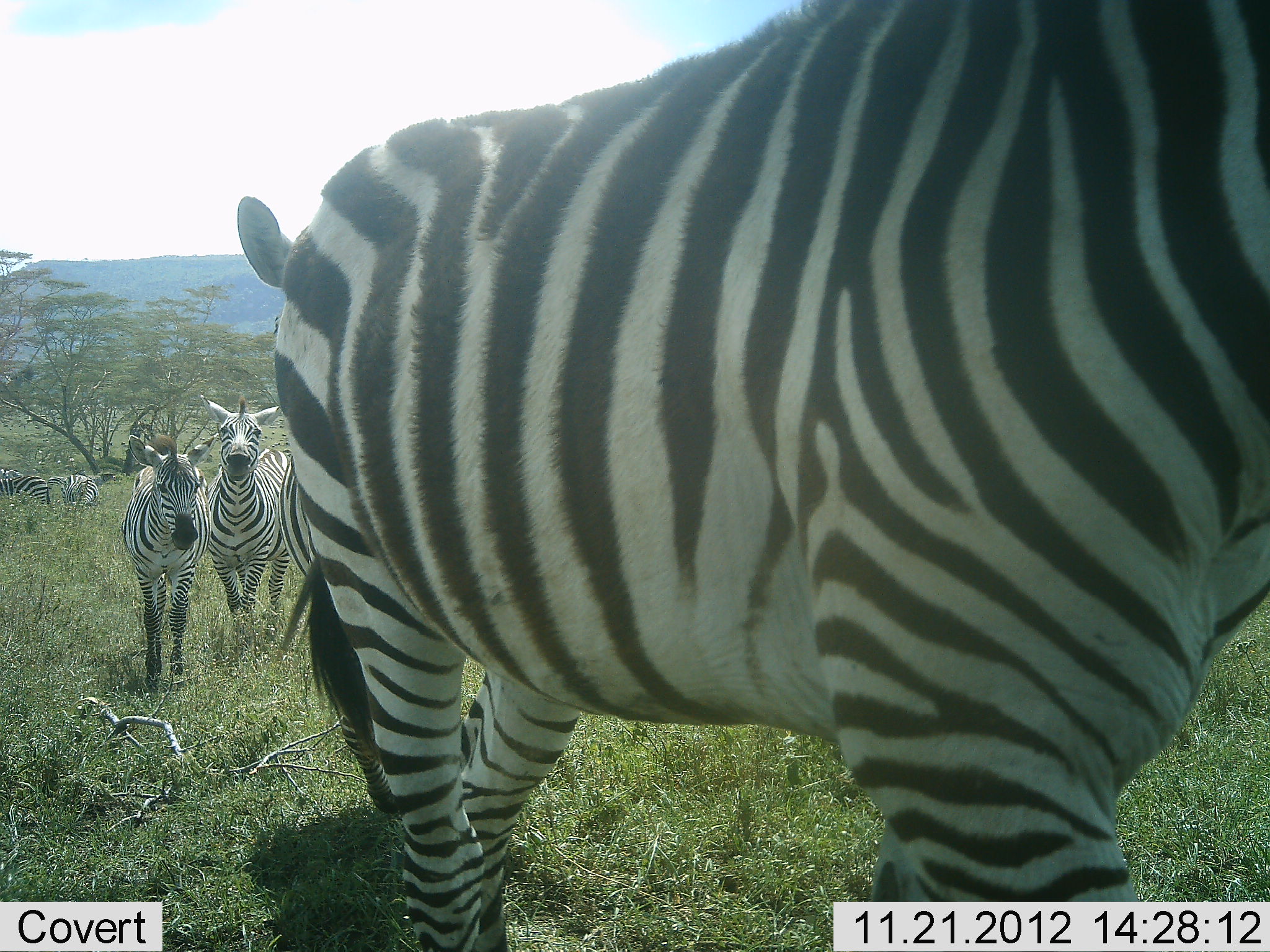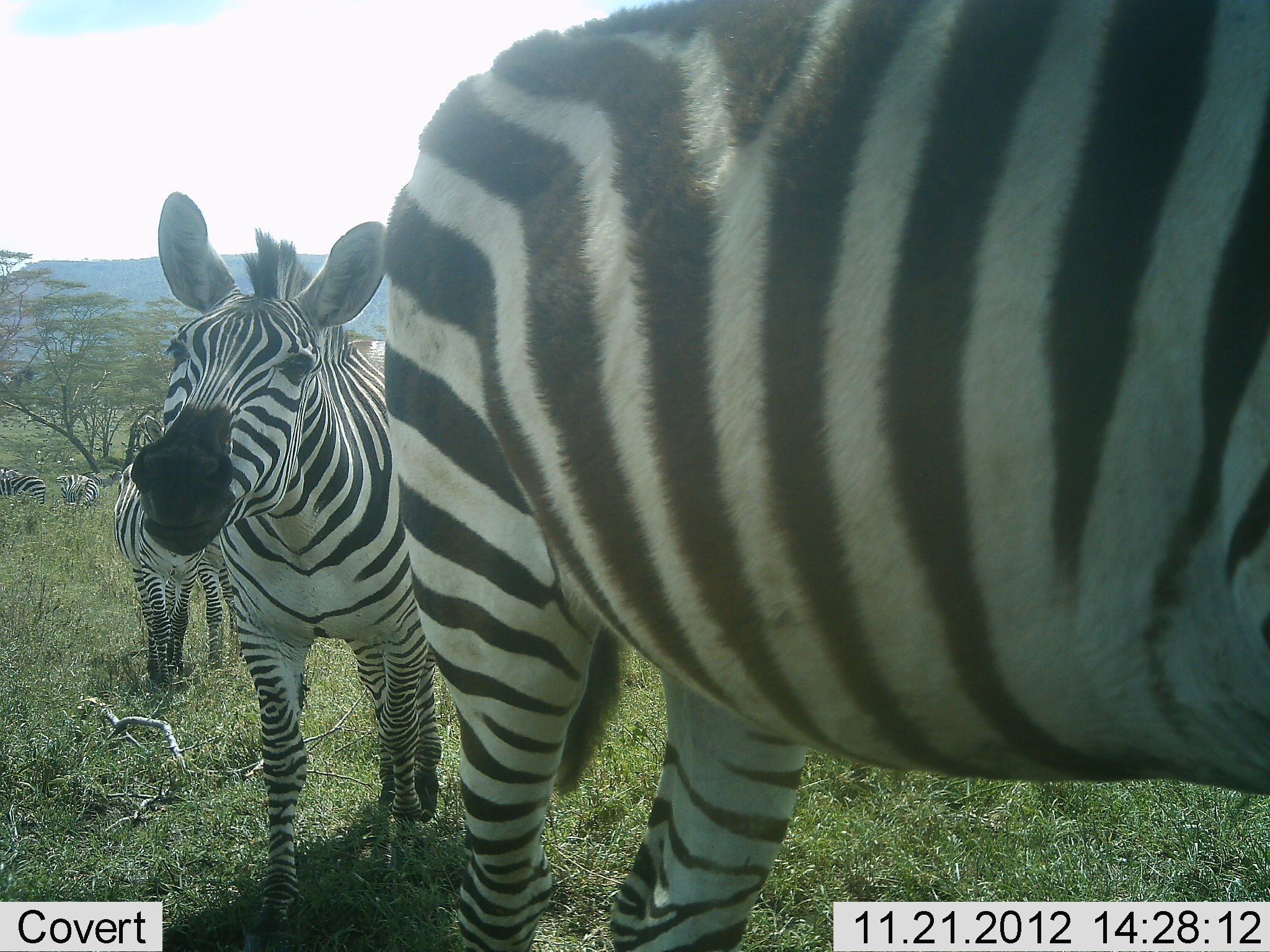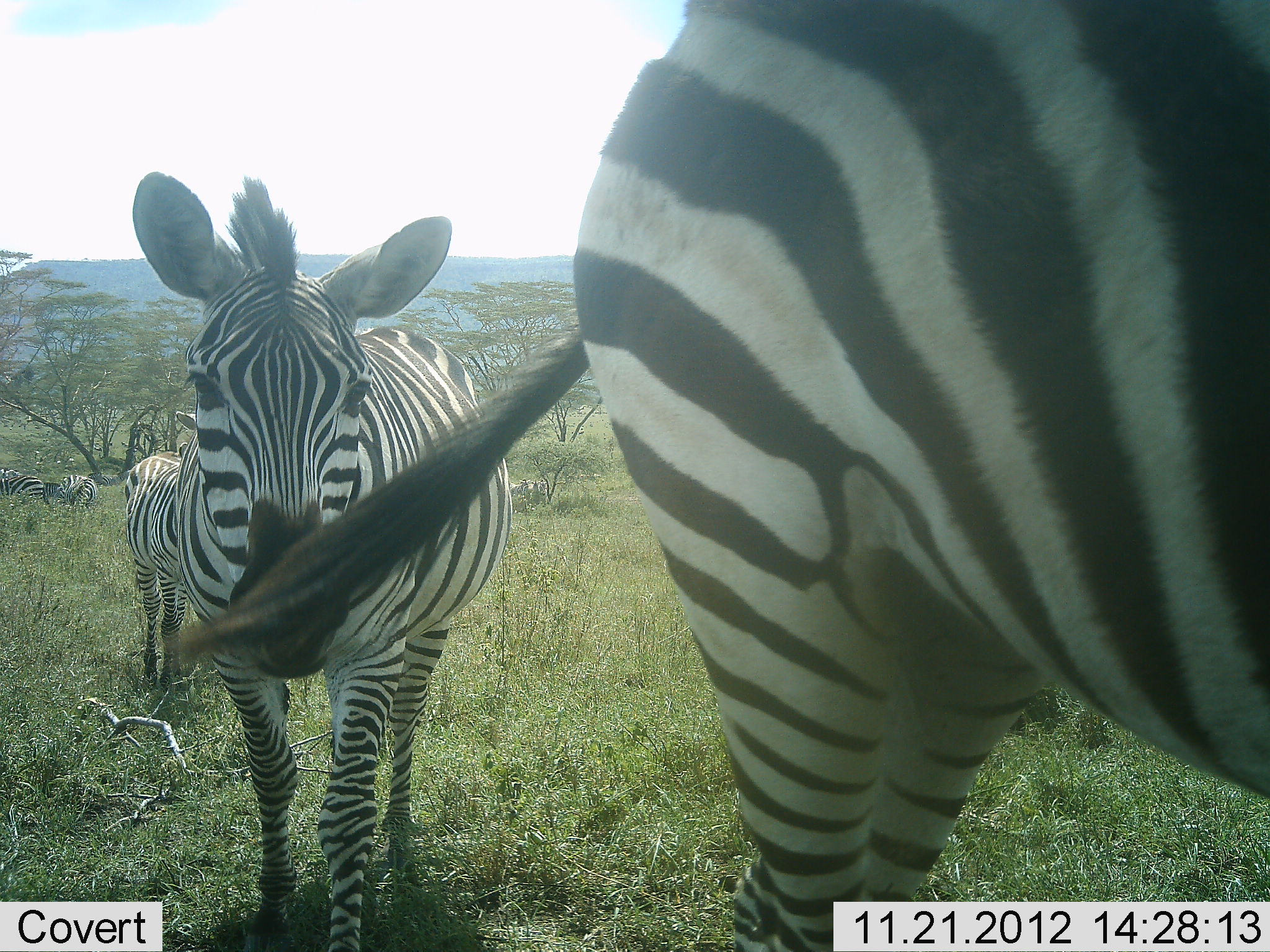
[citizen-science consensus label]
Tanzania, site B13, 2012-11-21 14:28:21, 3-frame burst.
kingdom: Animalia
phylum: Chordata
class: Mammalia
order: Perissodactyla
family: Equidae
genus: Equus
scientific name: Equus quagga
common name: plains zebra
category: zebra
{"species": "zebra (plains zebra) (Equus quagga)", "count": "6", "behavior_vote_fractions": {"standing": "20%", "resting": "0%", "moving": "80%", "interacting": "0%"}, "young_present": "10%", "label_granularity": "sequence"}